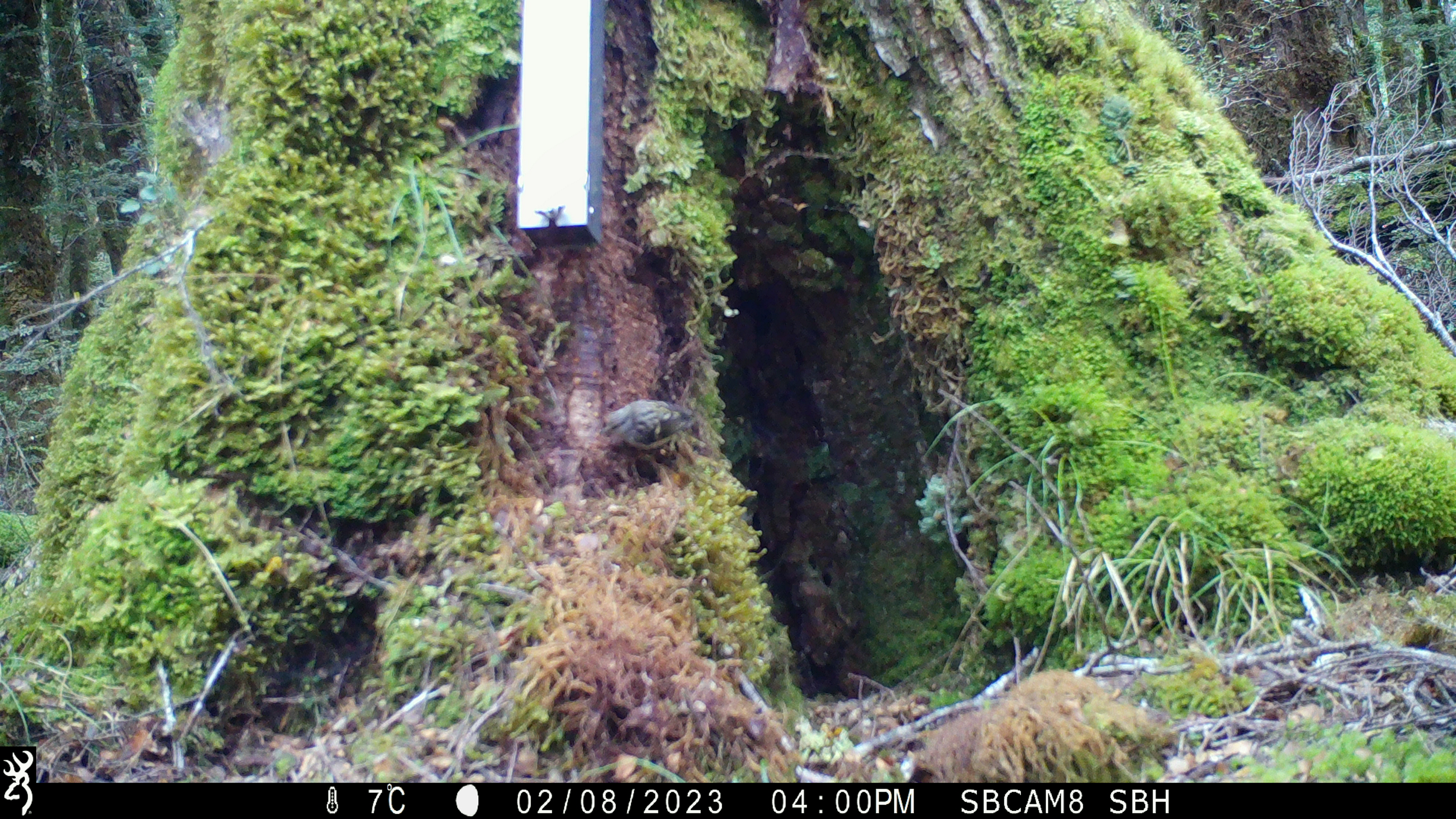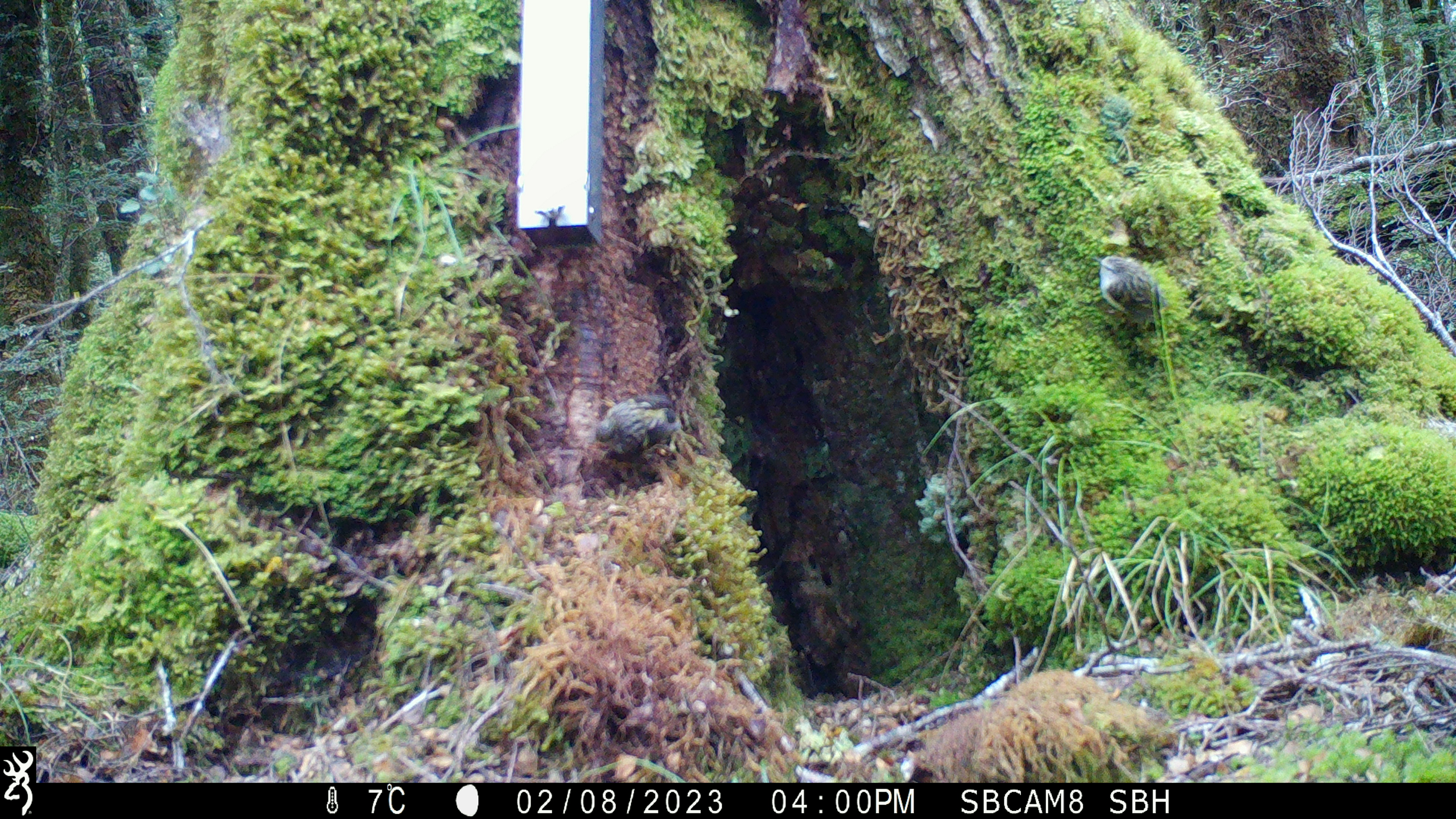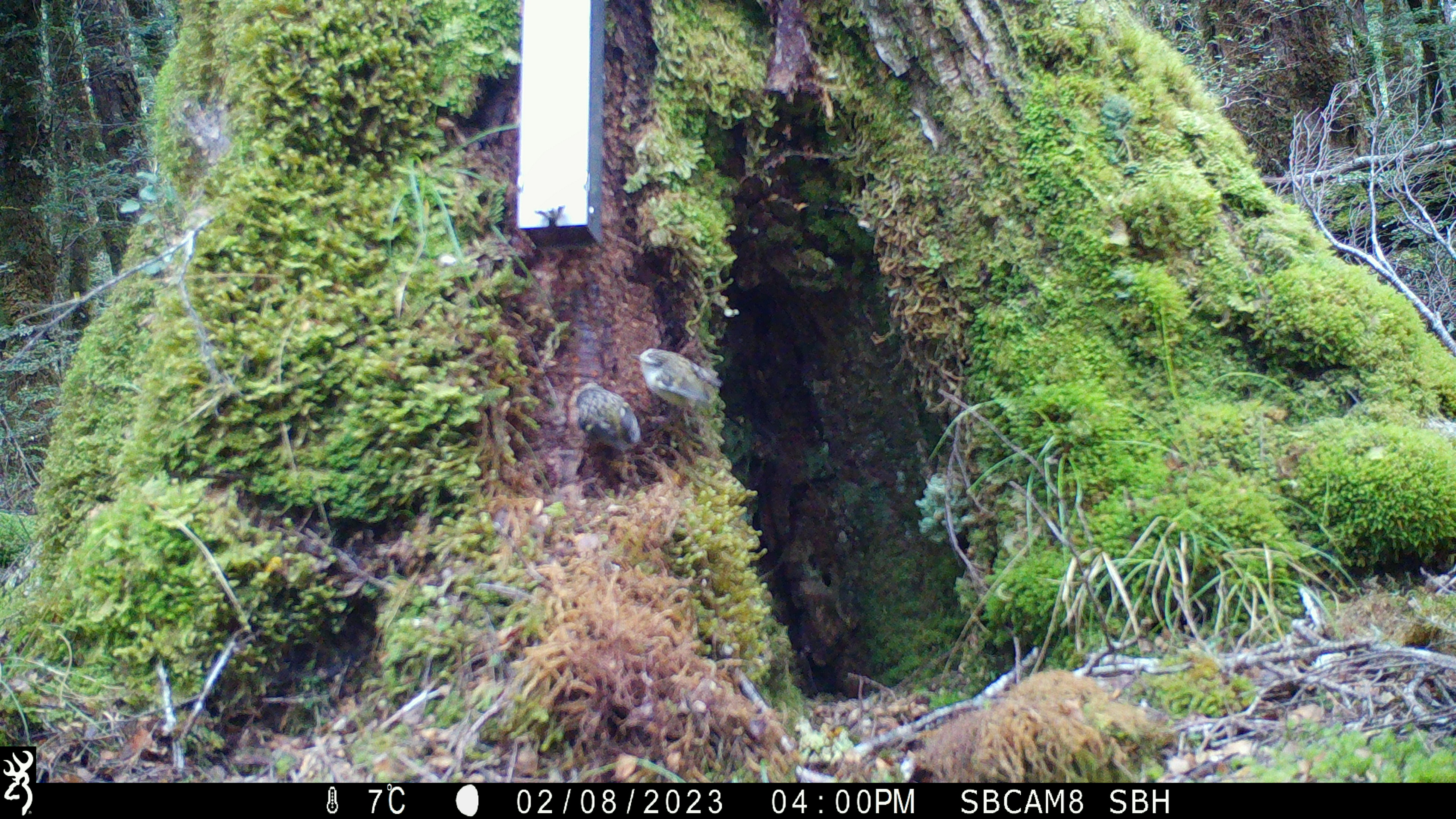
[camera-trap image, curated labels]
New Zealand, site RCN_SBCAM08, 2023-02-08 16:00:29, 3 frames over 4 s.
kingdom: Animalia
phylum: Chordata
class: Aves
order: Passeriformes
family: Acanthisittidae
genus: Acanthisitta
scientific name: Acanthisitta chloris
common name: rifleman